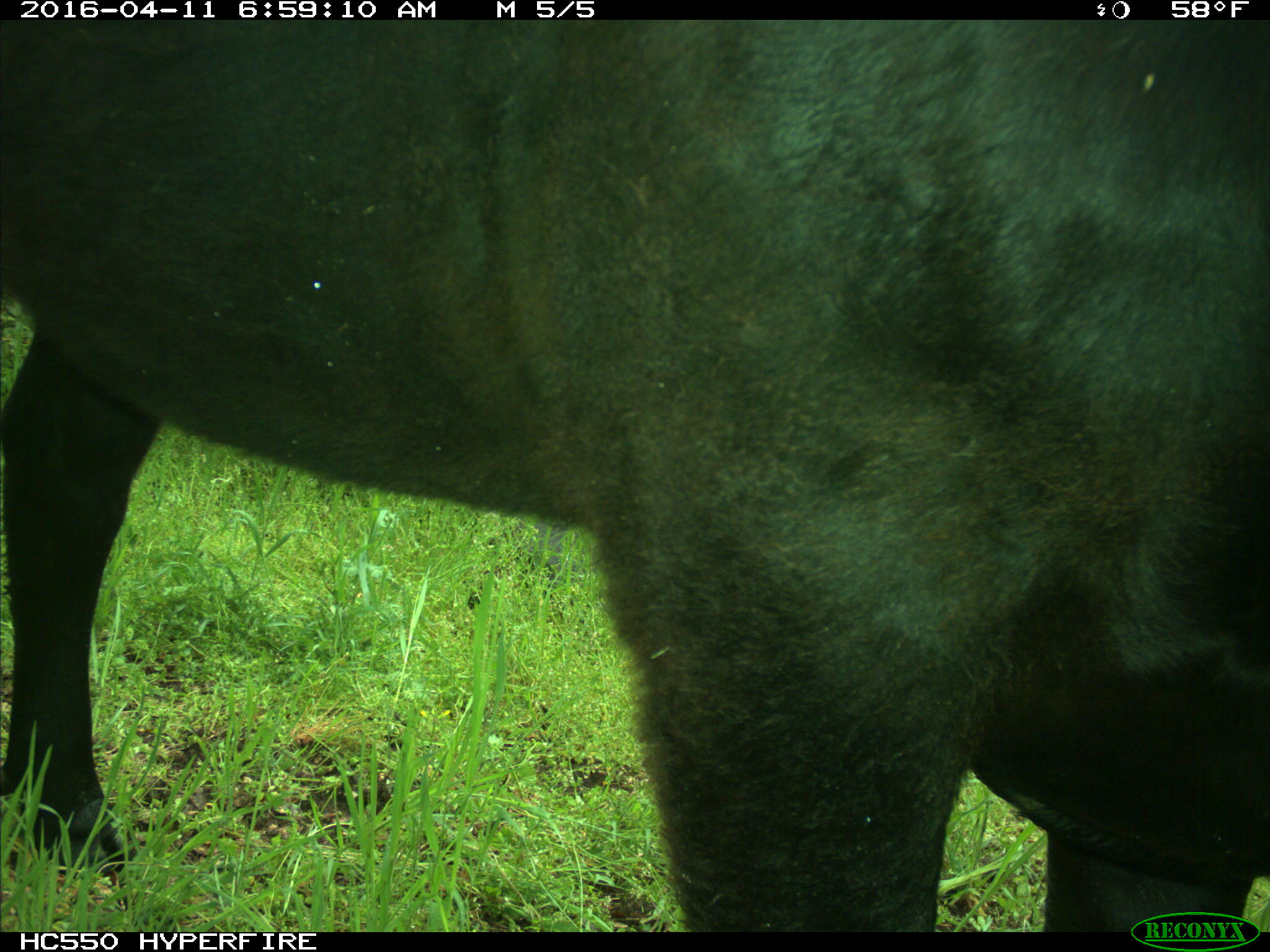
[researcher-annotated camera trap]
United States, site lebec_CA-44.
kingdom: Animalia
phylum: Chordata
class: Mammalia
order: Artiodactyla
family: Bovidae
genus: Bos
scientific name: Bos taurus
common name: domestic cow